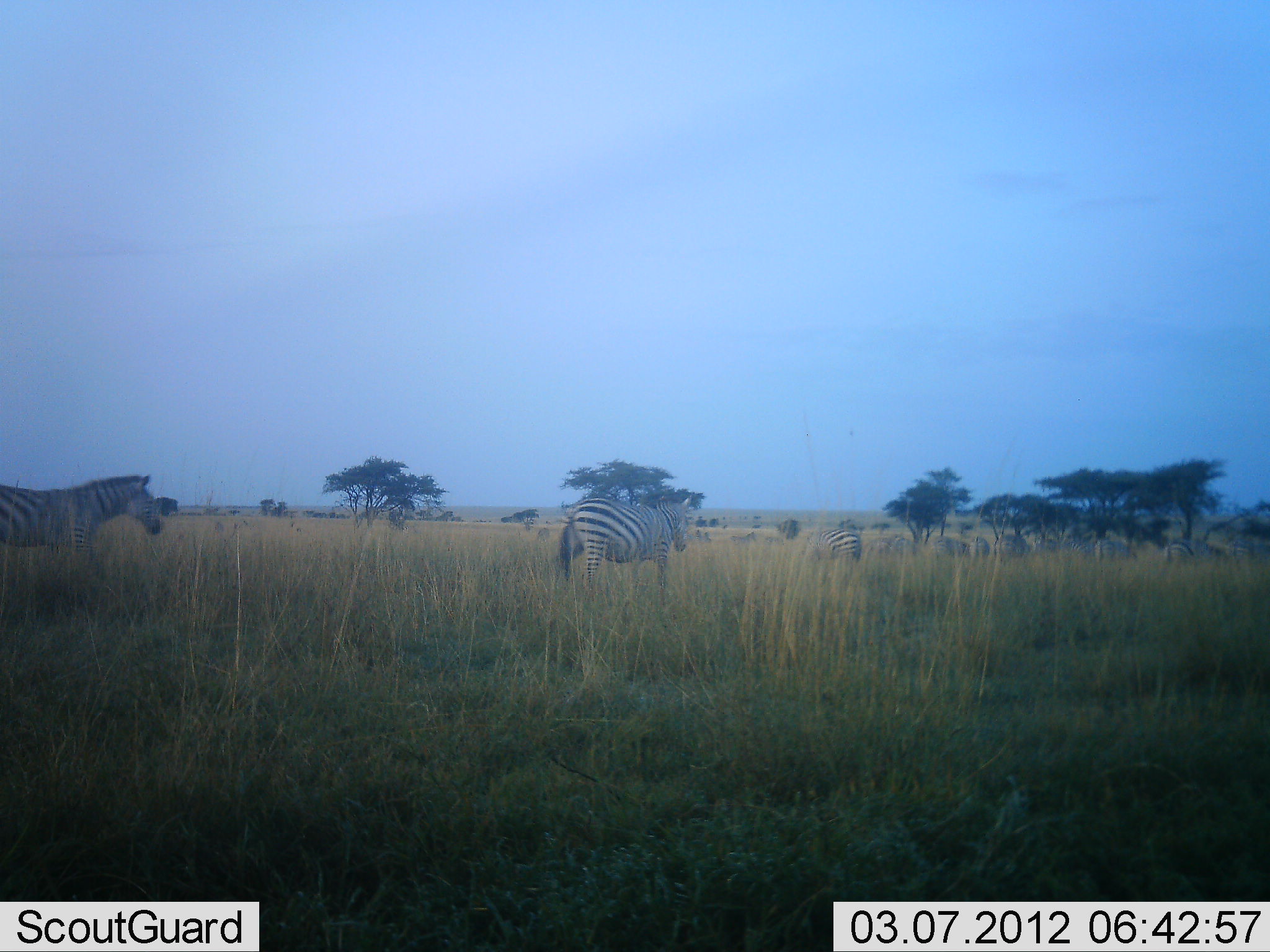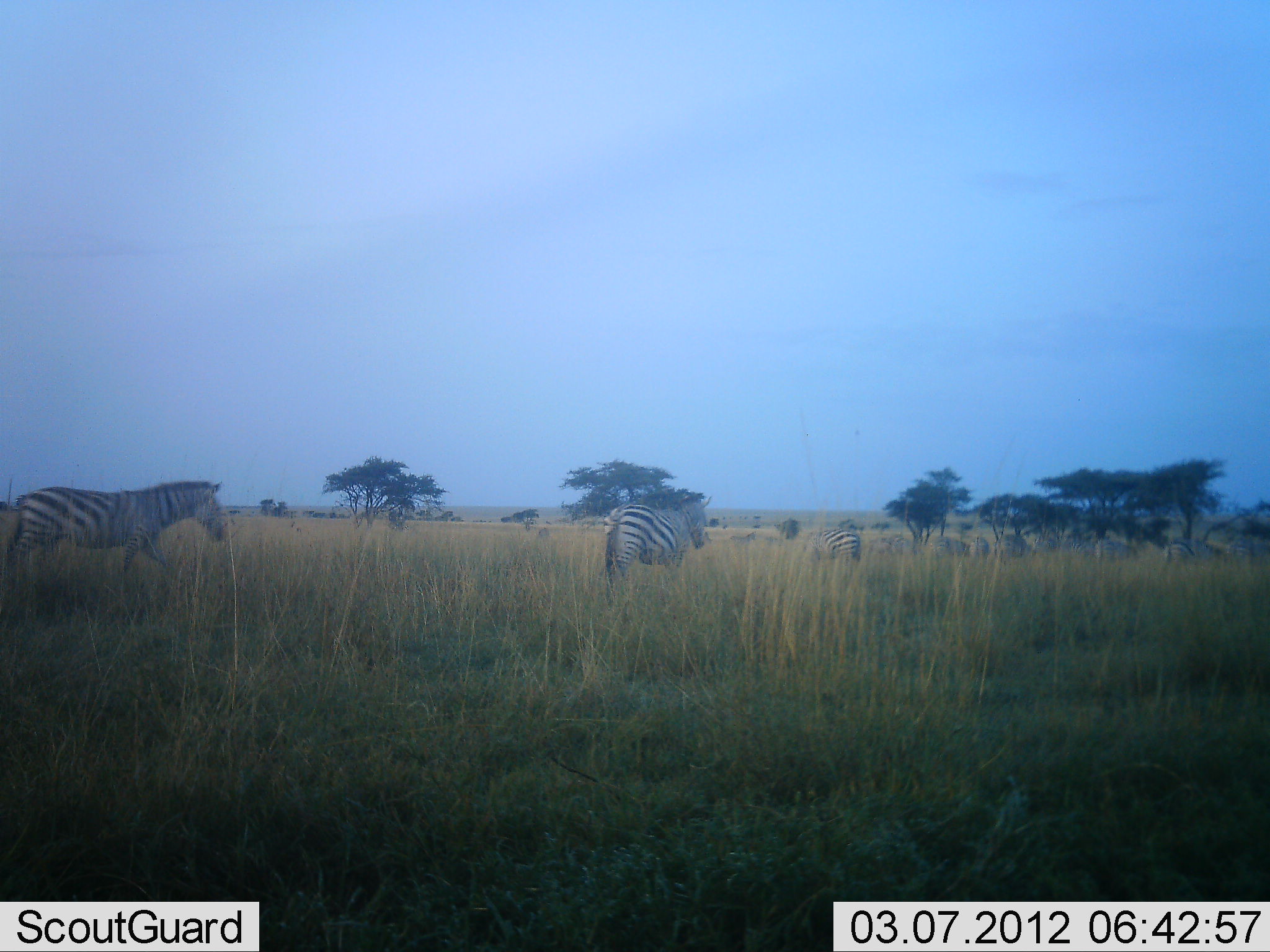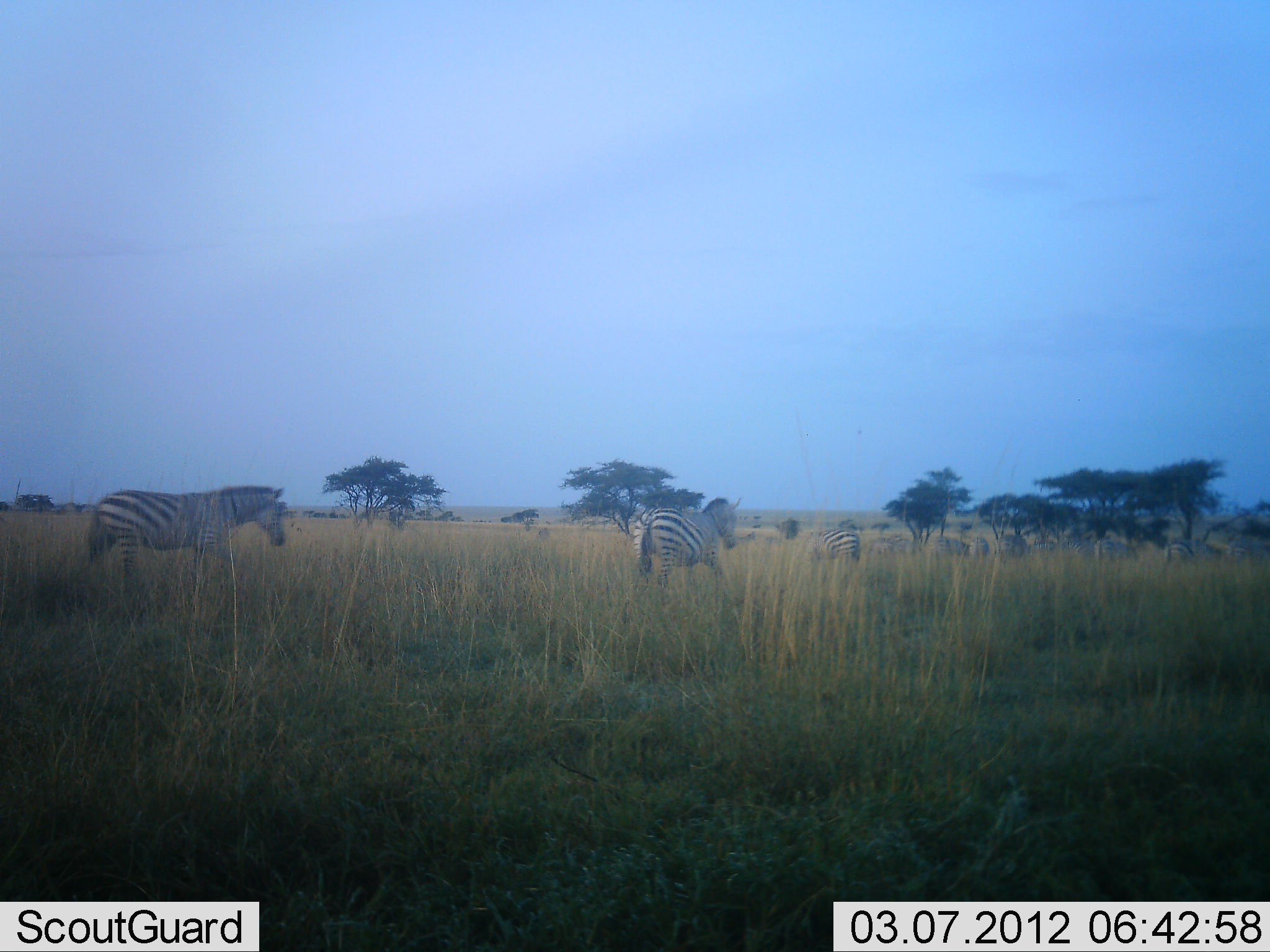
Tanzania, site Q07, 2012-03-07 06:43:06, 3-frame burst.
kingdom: Animalia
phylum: Chordata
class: Mammalia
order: Perissodactyla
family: Equidae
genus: Equus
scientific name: Equus quagga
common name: plains zebra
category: zebra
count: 11-50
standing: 42%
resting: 0%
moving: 96%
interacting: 0%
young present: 0%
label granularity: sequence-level